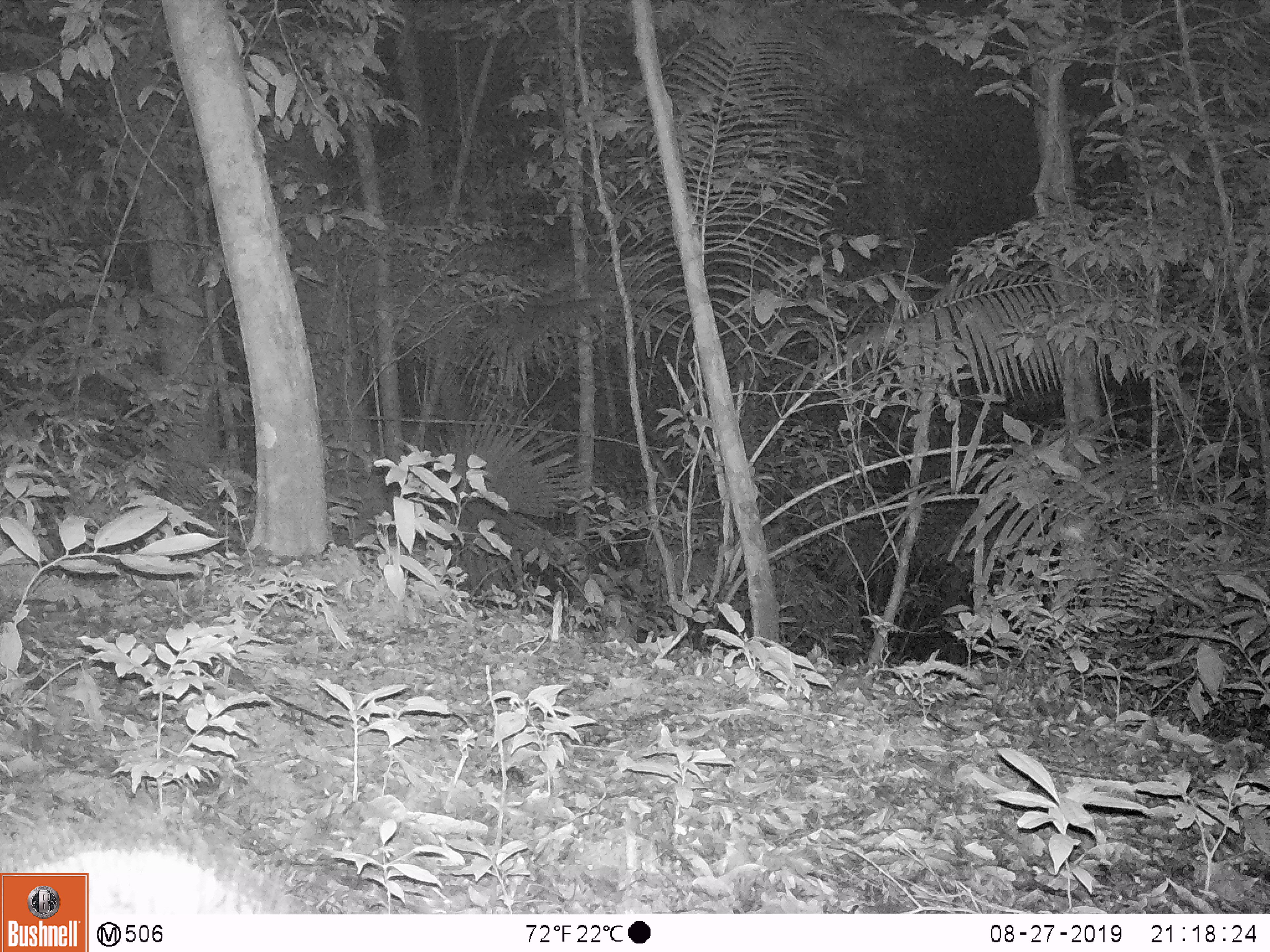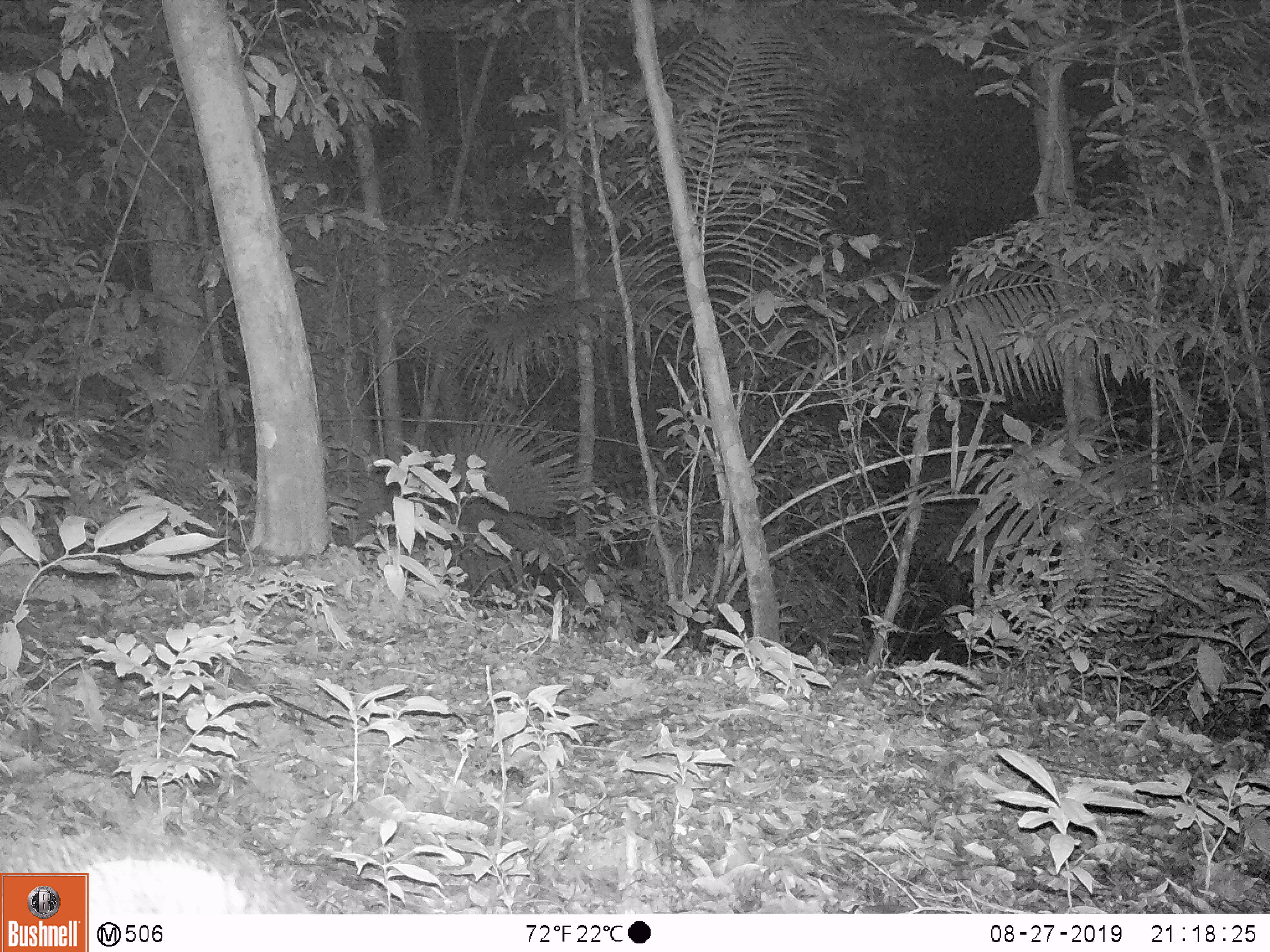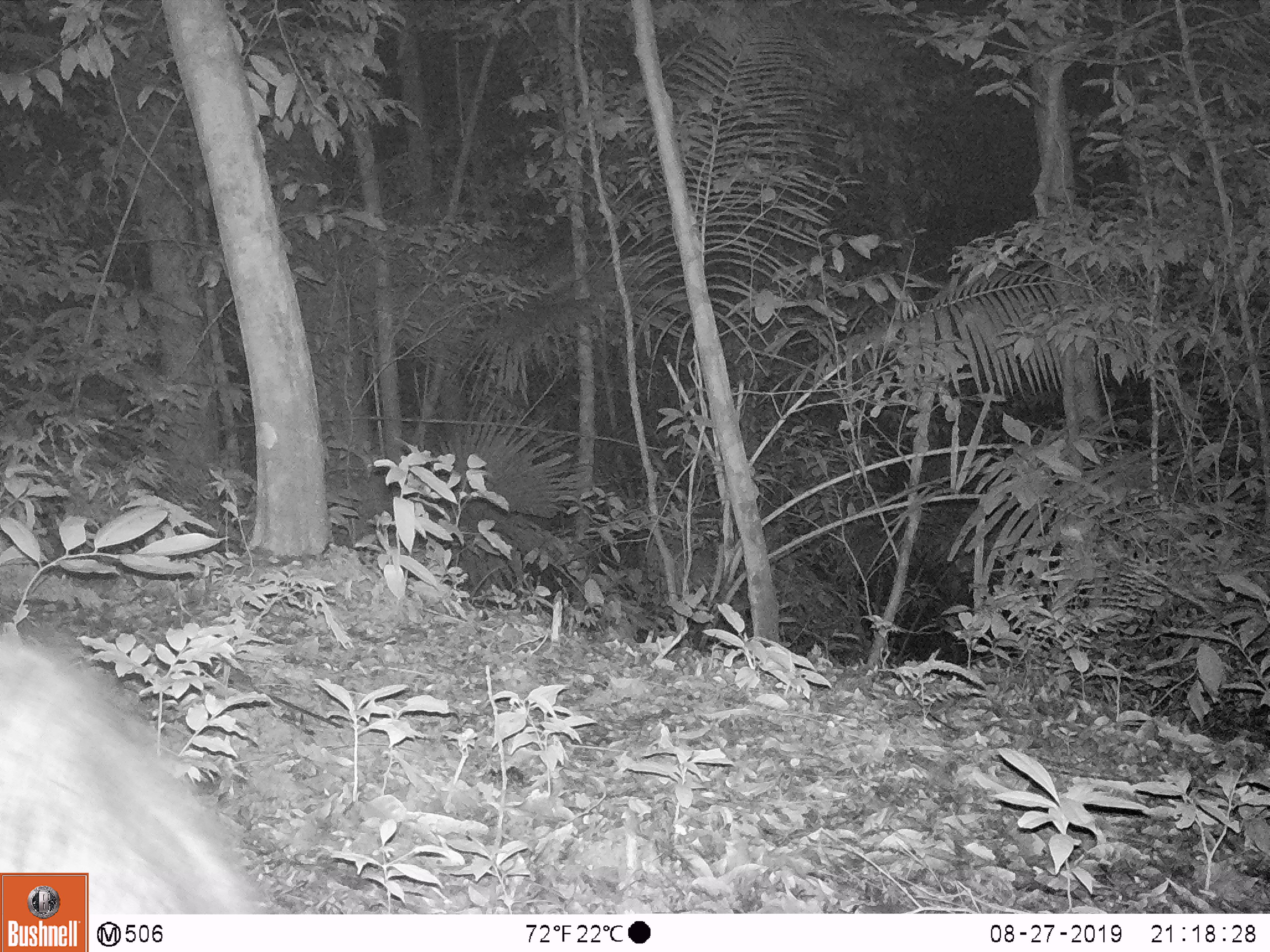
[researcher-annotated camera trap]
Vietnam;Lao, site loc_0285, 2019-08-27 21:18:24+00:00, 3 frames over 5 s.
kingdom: Animalia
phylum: Chordata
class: Mammalia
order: Artiodactyla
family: Suidae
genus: Sus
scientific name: Sus scrofa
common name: eurasian wild pig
Eurasian wild pig (Sus scrofa). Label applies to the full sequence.